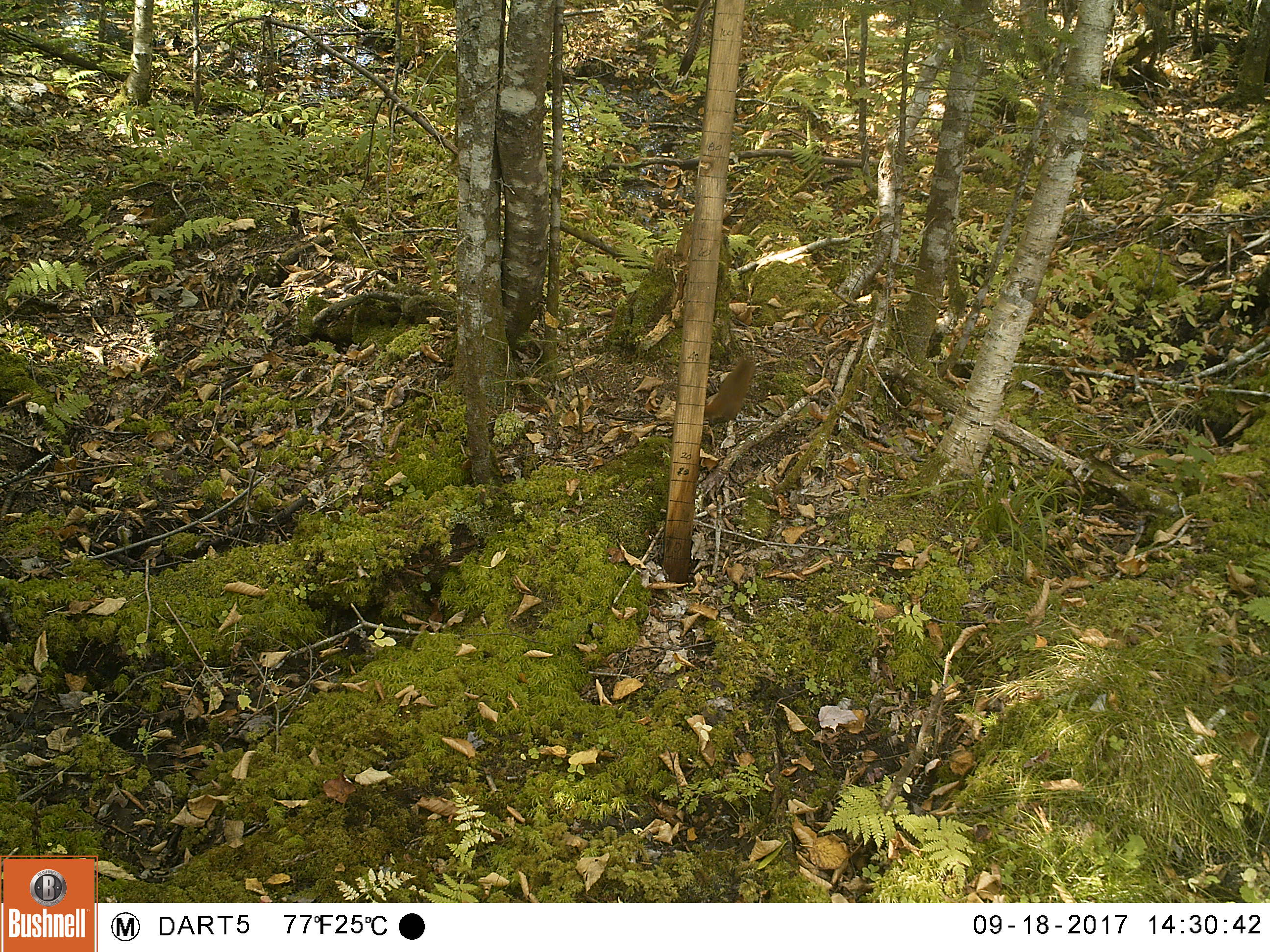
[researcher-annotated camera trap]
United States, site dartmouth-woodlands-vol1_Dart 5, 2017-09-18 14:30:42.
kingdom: Animalia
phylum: Chordata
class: Mammalia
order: Rodentia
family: Sciuridae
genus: Tamiasciurus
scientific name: Tamiasciurus hudsonicus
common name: red squirrel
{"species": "red squirrel (Tamiasciurus hudsonicus)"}